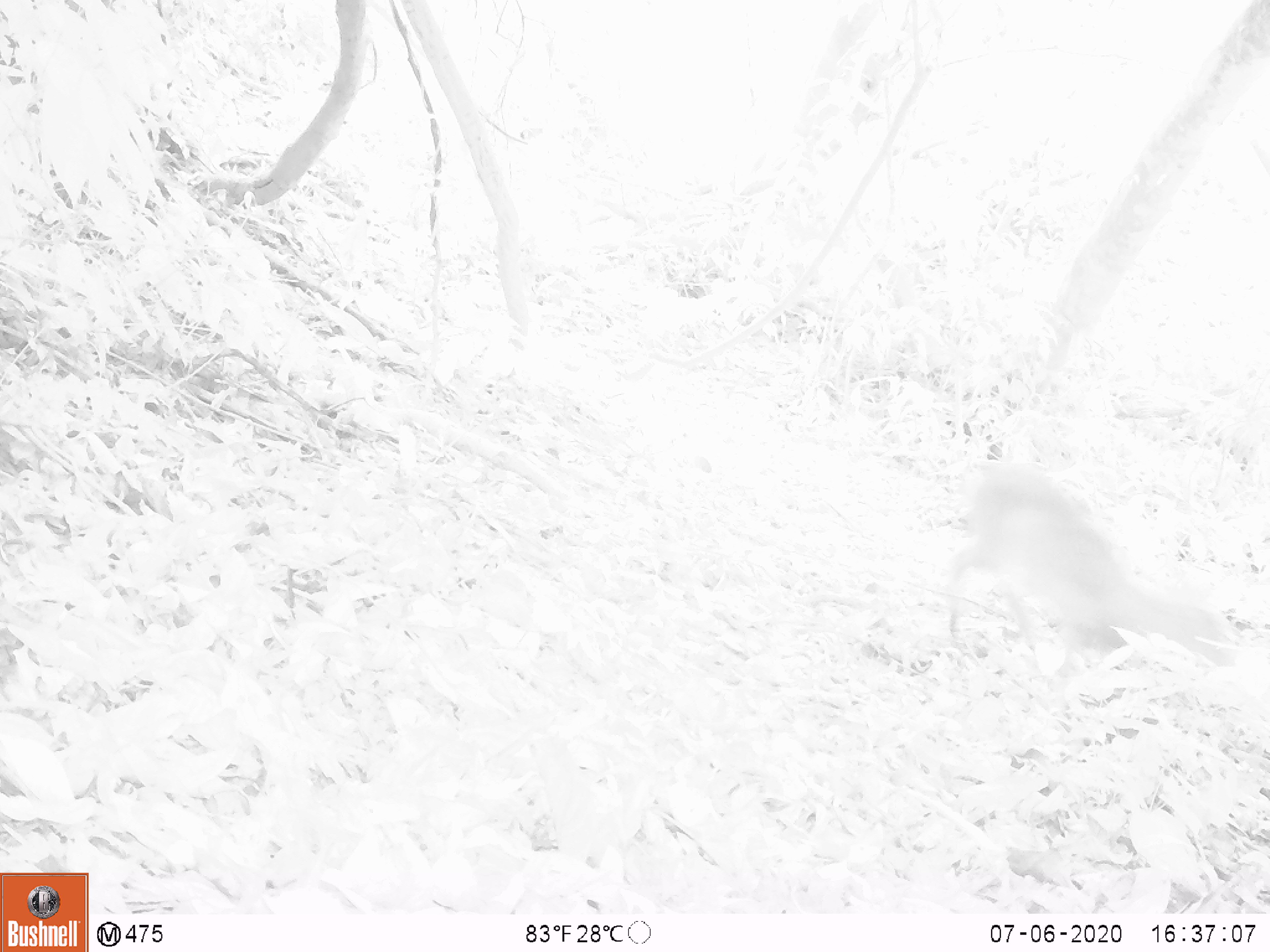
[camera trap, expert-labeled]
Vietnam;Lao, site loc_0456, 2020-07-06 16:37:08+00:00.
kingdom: Animalia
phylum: Chordata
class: Mammalia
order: Artiodactyla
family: Cervidae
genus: Muntiacus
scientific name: Muntiacus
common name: muntjacs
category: unidentified muntjac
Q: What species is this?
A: Unidentified muntjac (muntjacs) (Muntiacus).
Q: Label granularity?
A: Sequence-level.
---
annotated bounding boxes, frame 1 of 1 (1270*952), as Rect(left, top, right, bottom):
unidentified muntjac: Rect(940, 455, 1240, 680)